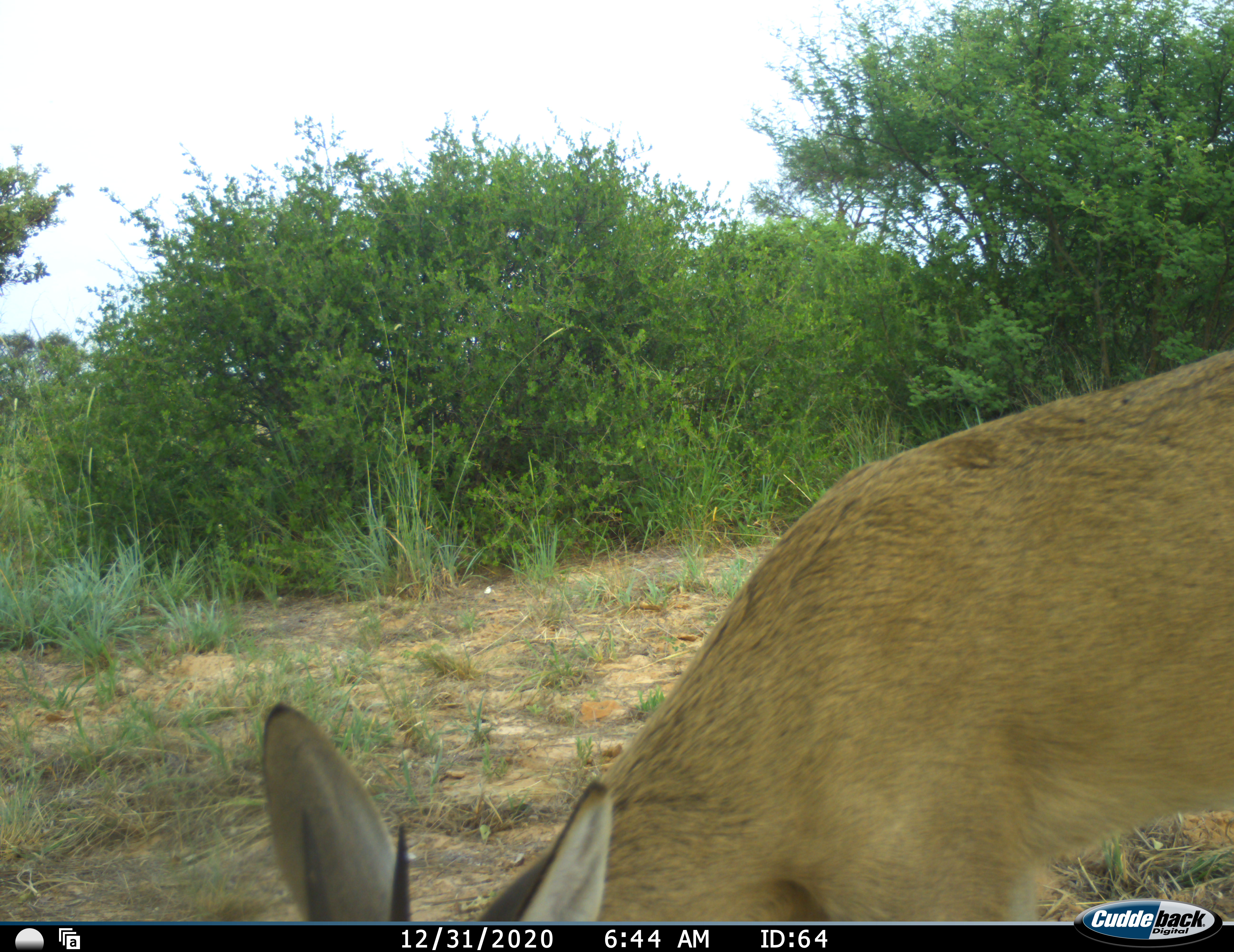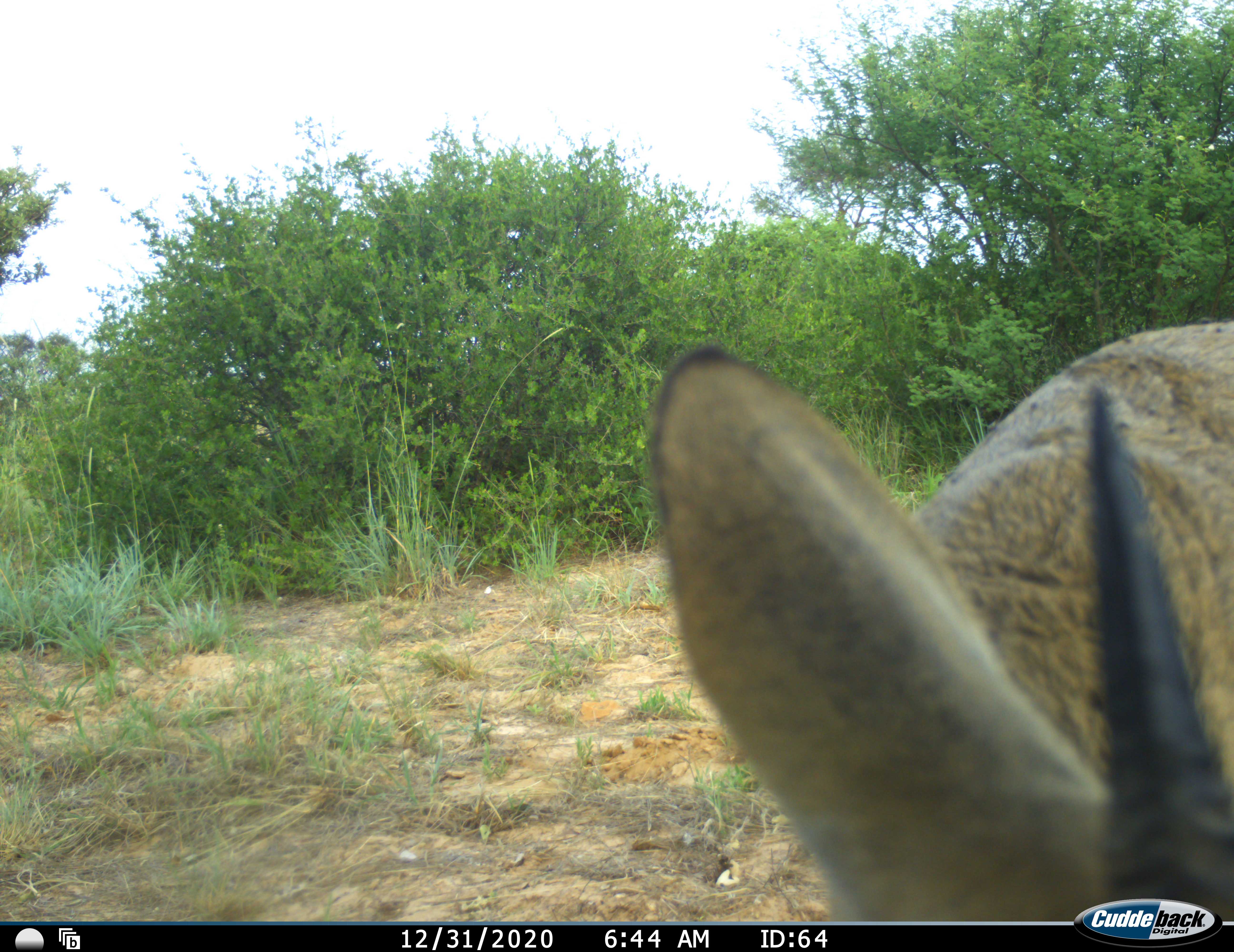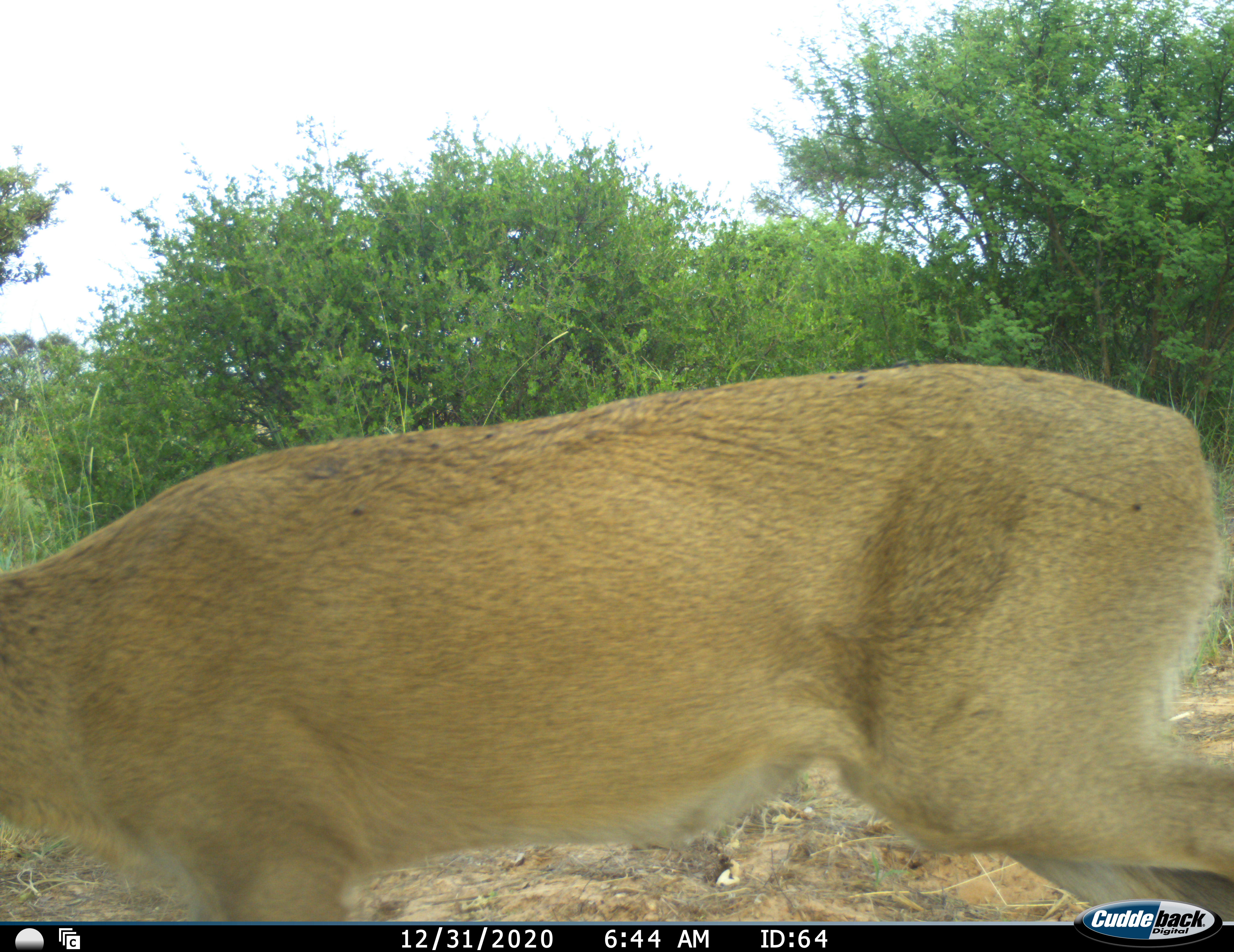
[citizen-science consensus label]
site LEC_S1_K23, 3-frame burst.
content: unidentified animal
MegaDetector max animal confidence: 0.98